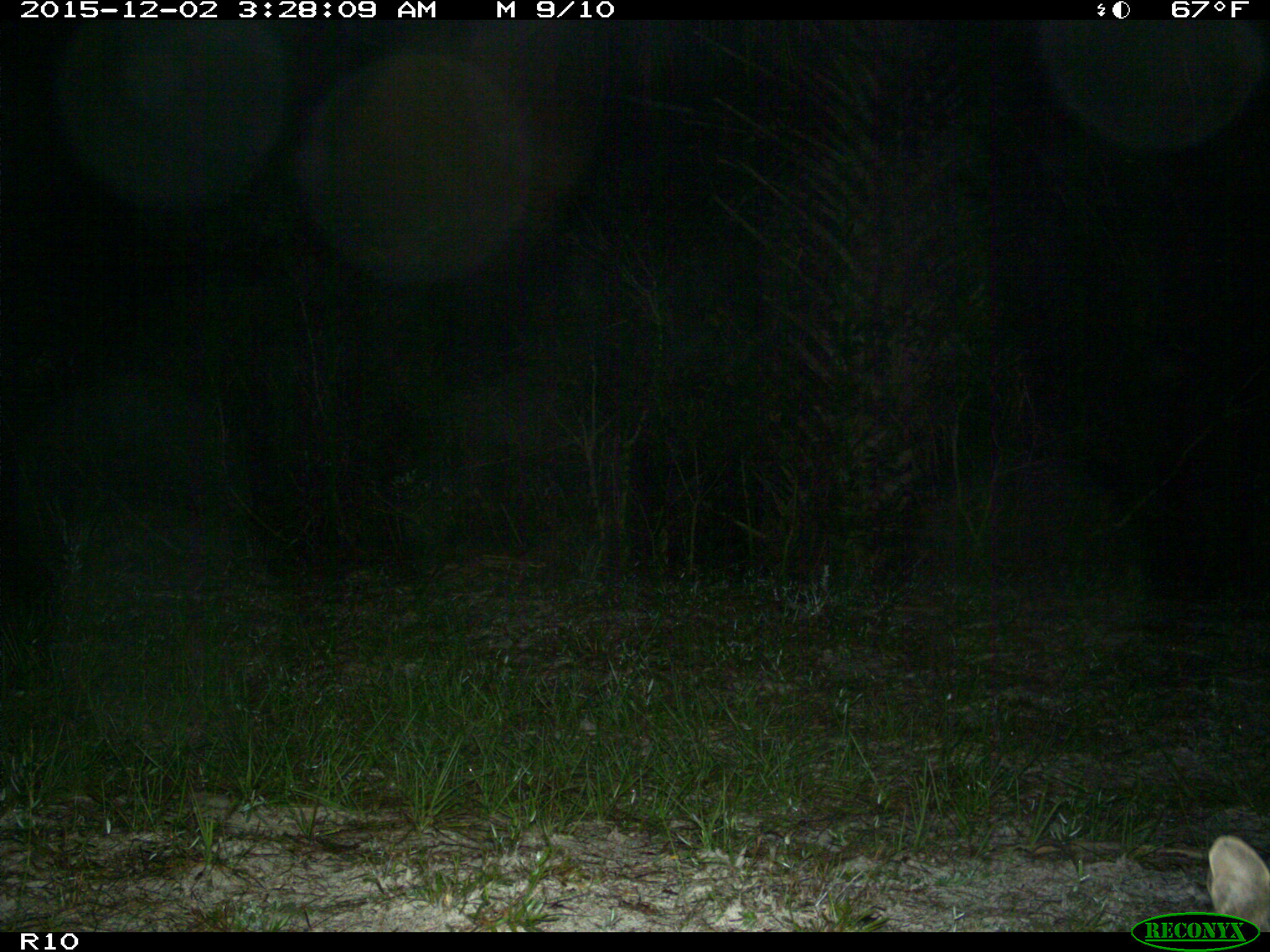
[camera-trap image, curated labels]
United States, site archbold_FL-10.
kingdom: Animalia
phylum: Chordata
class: Mammalia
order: Carnivora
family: Felidae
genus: Lynx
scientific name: Lynx rufus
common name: bobcat